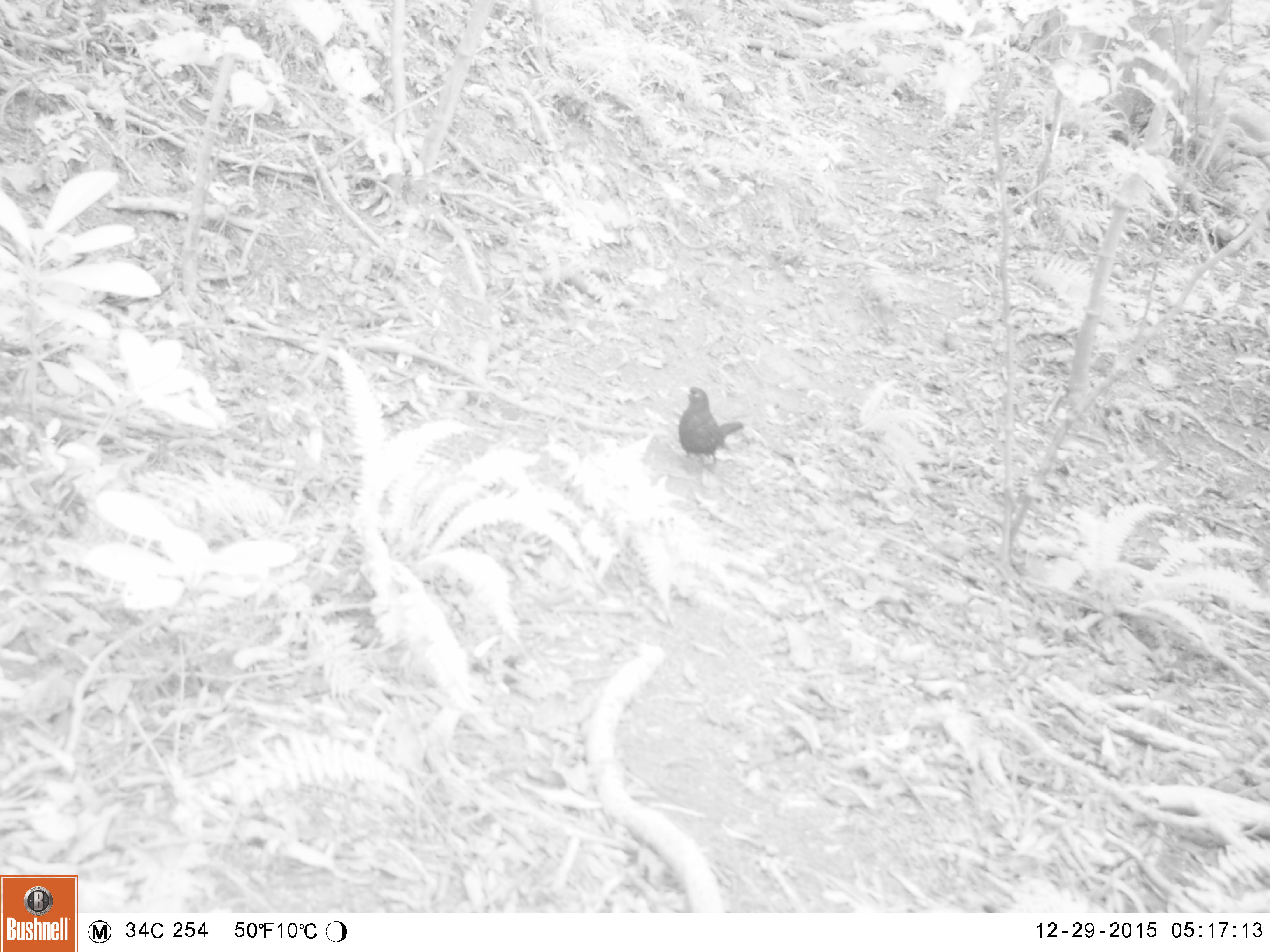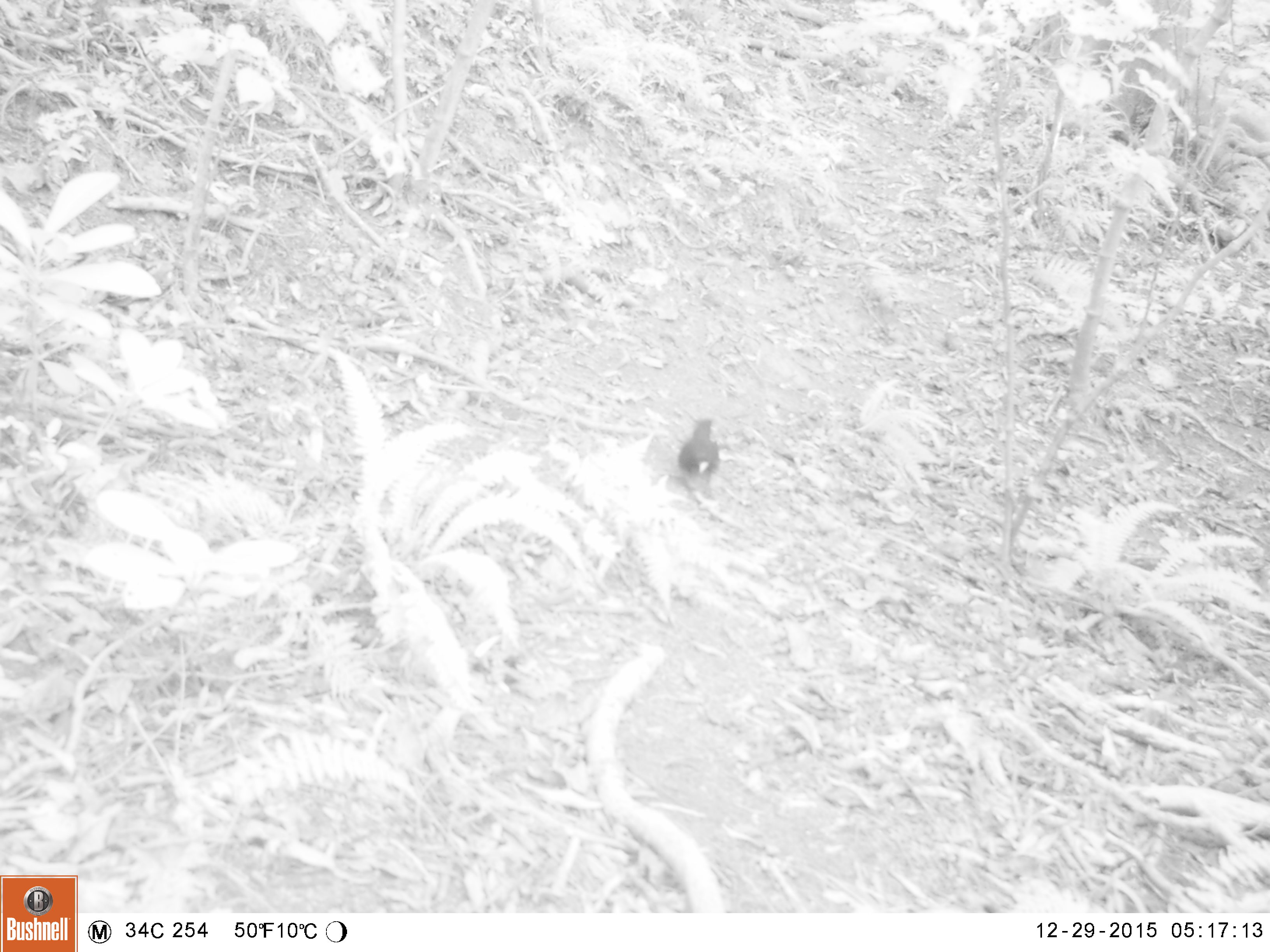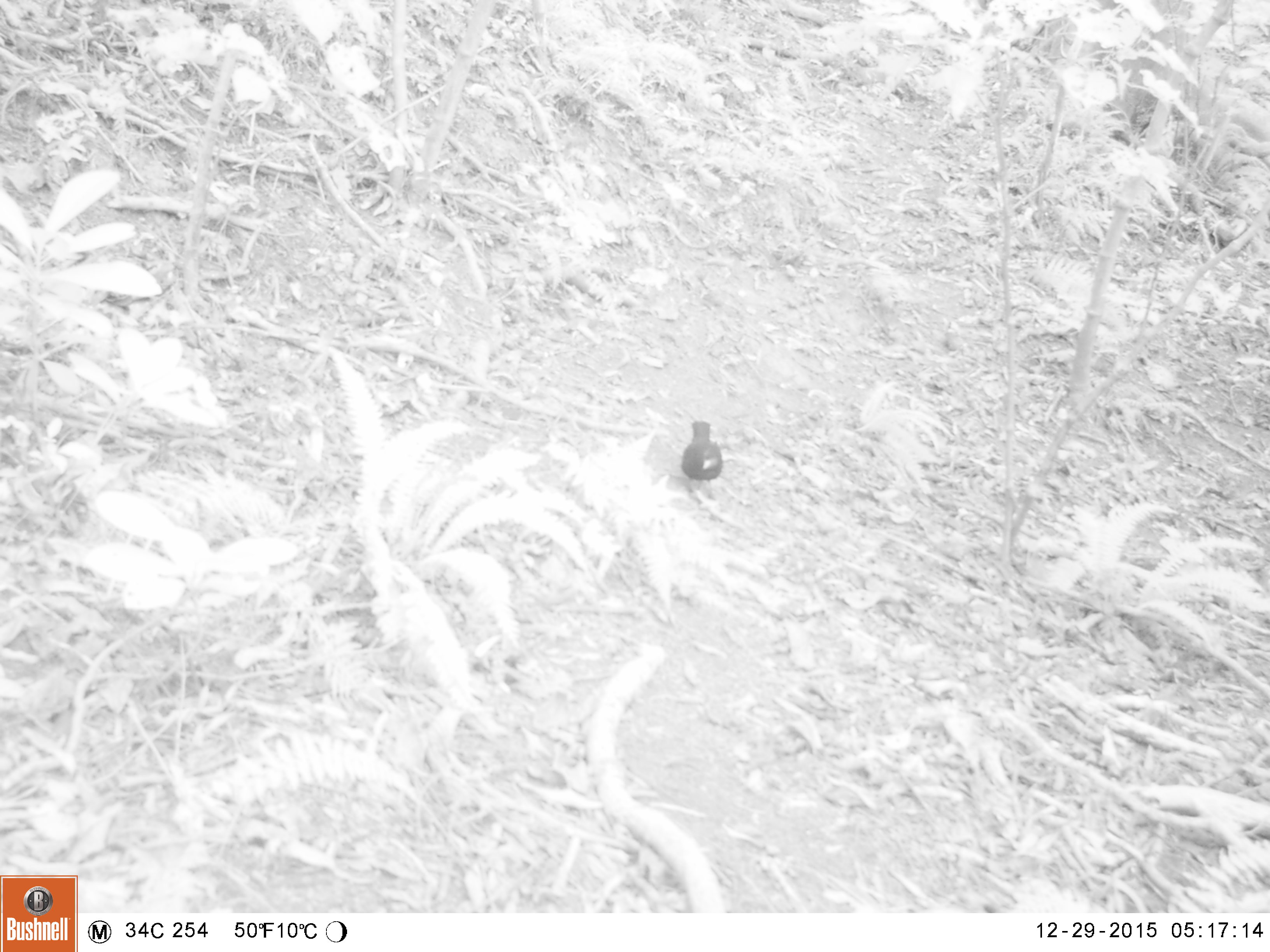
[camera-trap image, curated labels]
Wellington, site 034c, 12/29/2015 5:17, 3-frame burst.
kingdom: Animalia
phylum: Chordata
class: Aves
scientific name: Aves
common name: bird